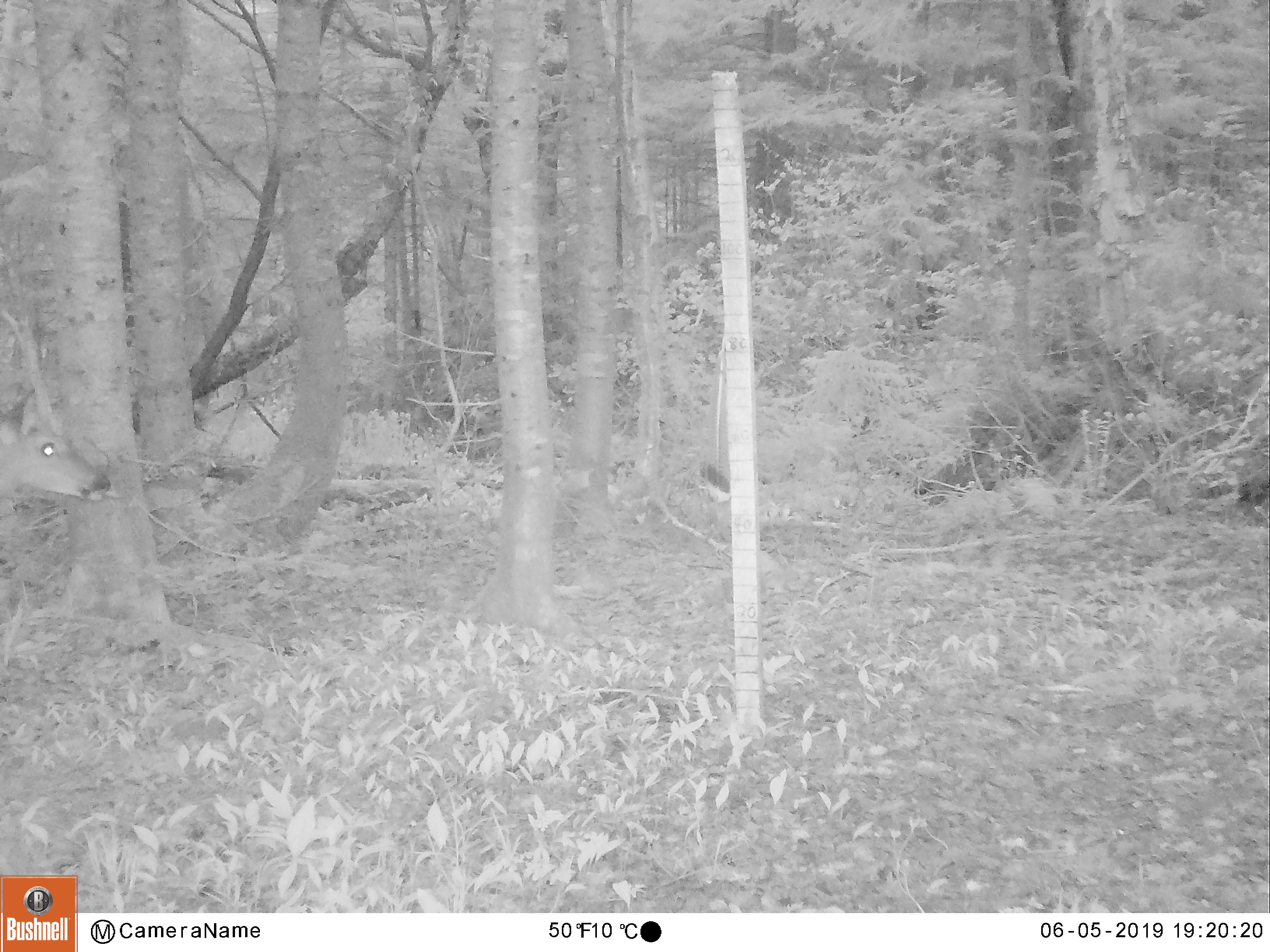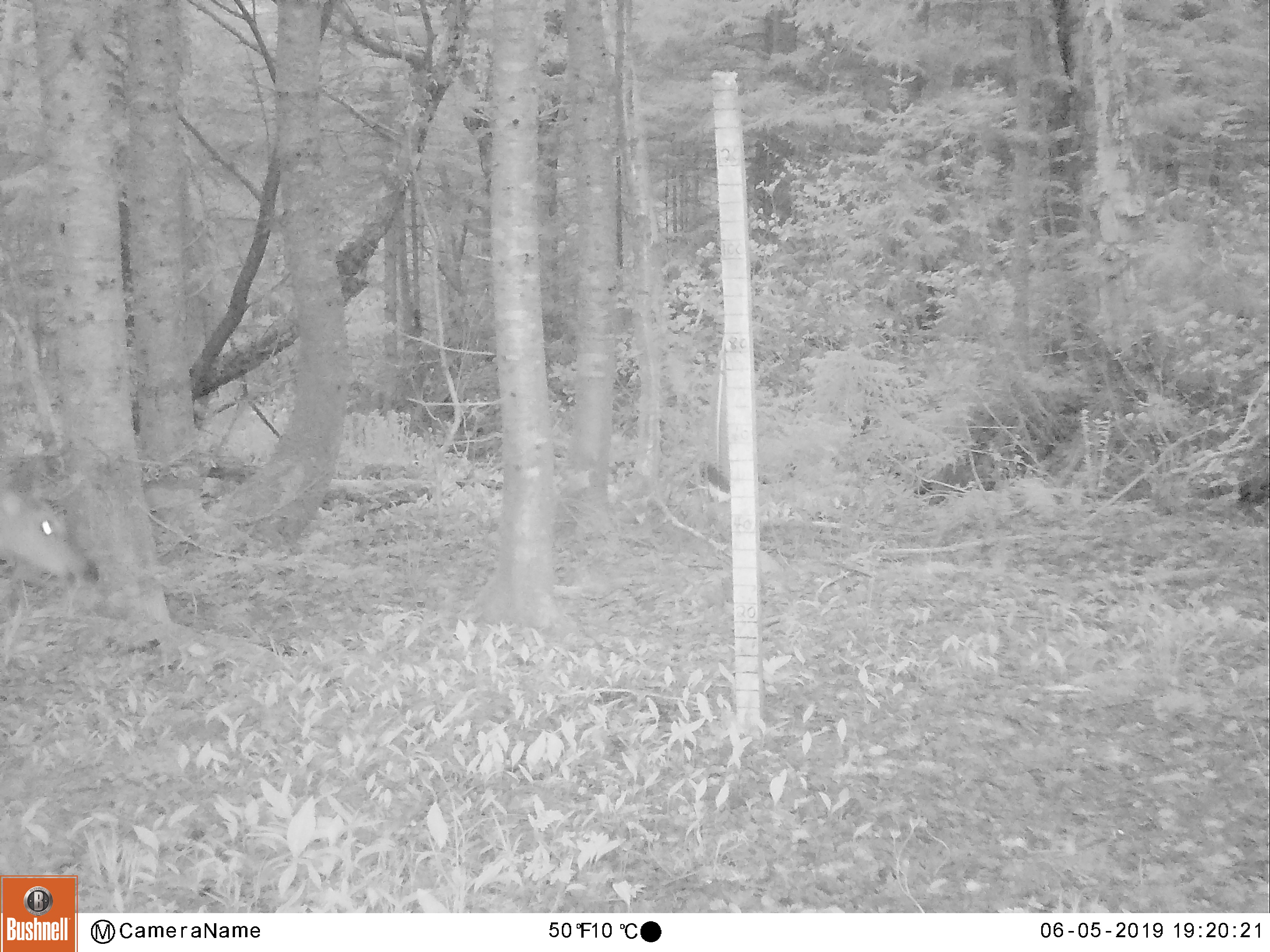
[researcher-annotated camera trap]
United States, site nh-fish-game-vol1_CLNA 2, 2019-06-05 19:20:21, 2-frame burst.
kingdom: Animalia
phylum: Chordata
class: Mammalia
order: Artiodactyla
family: Cervidae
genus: Odocoileus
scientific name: Odocoileus virginianus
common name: white-tailed deer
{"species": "white-tailed deer (Odocoileus virginianus)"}